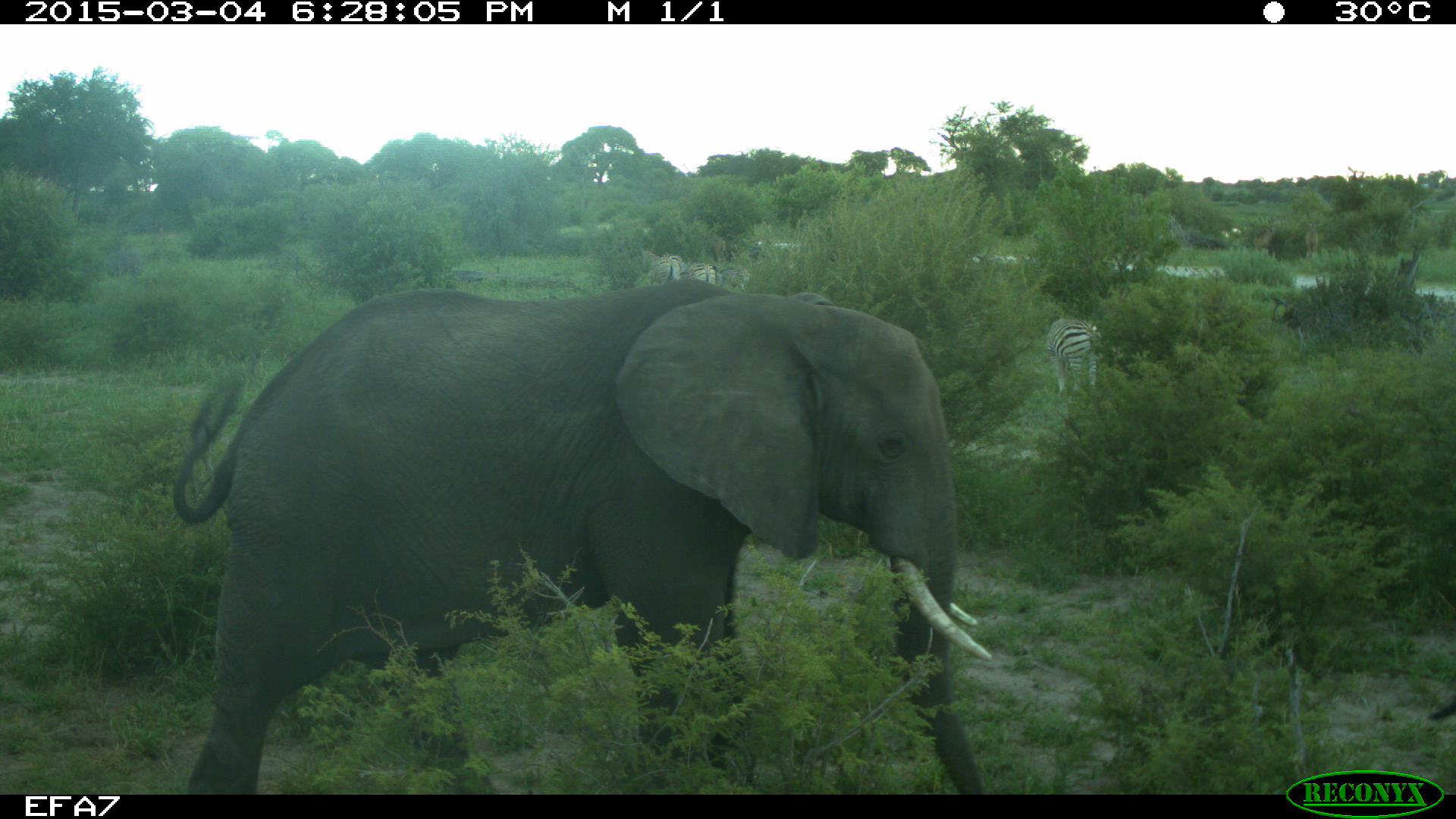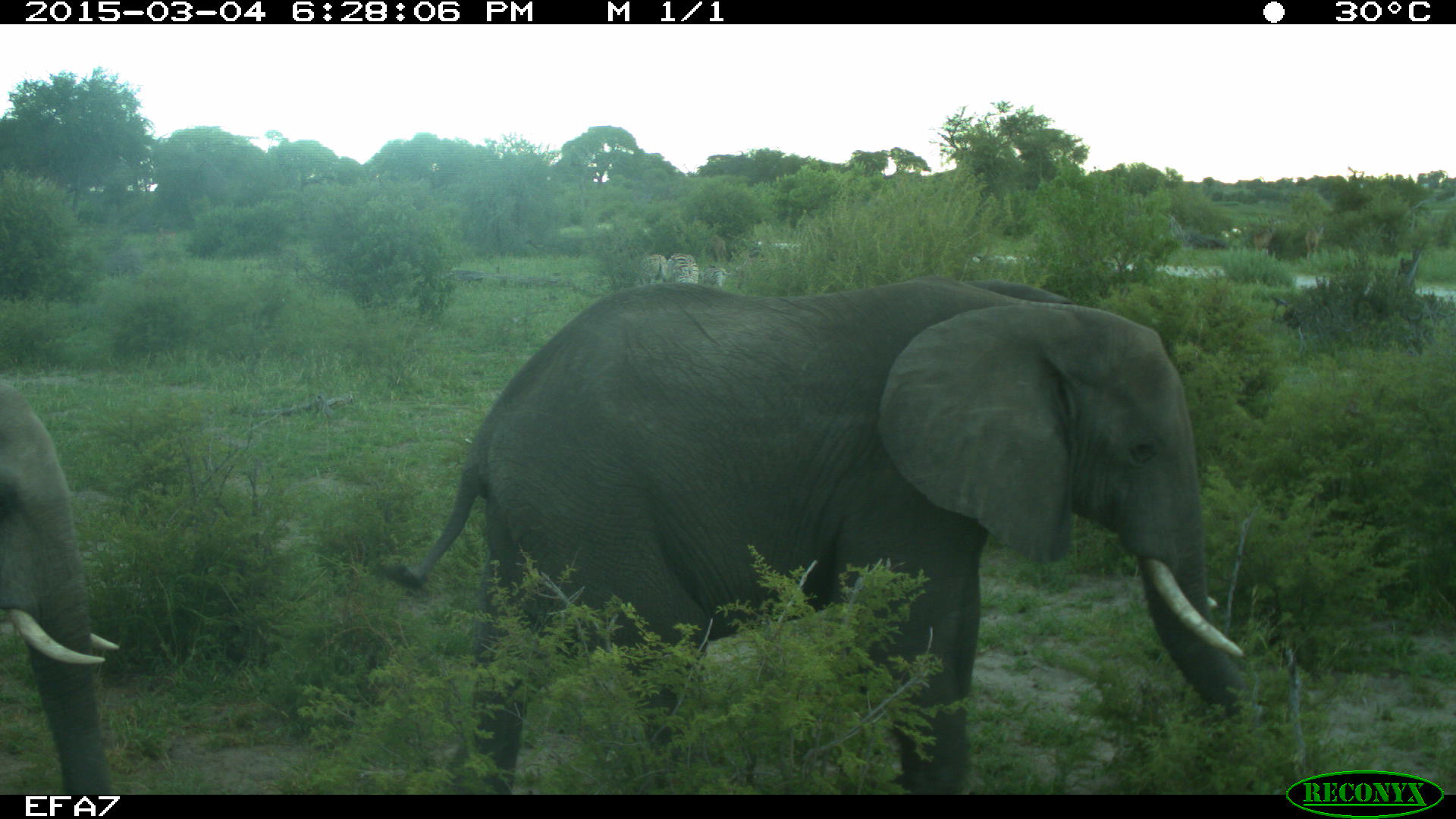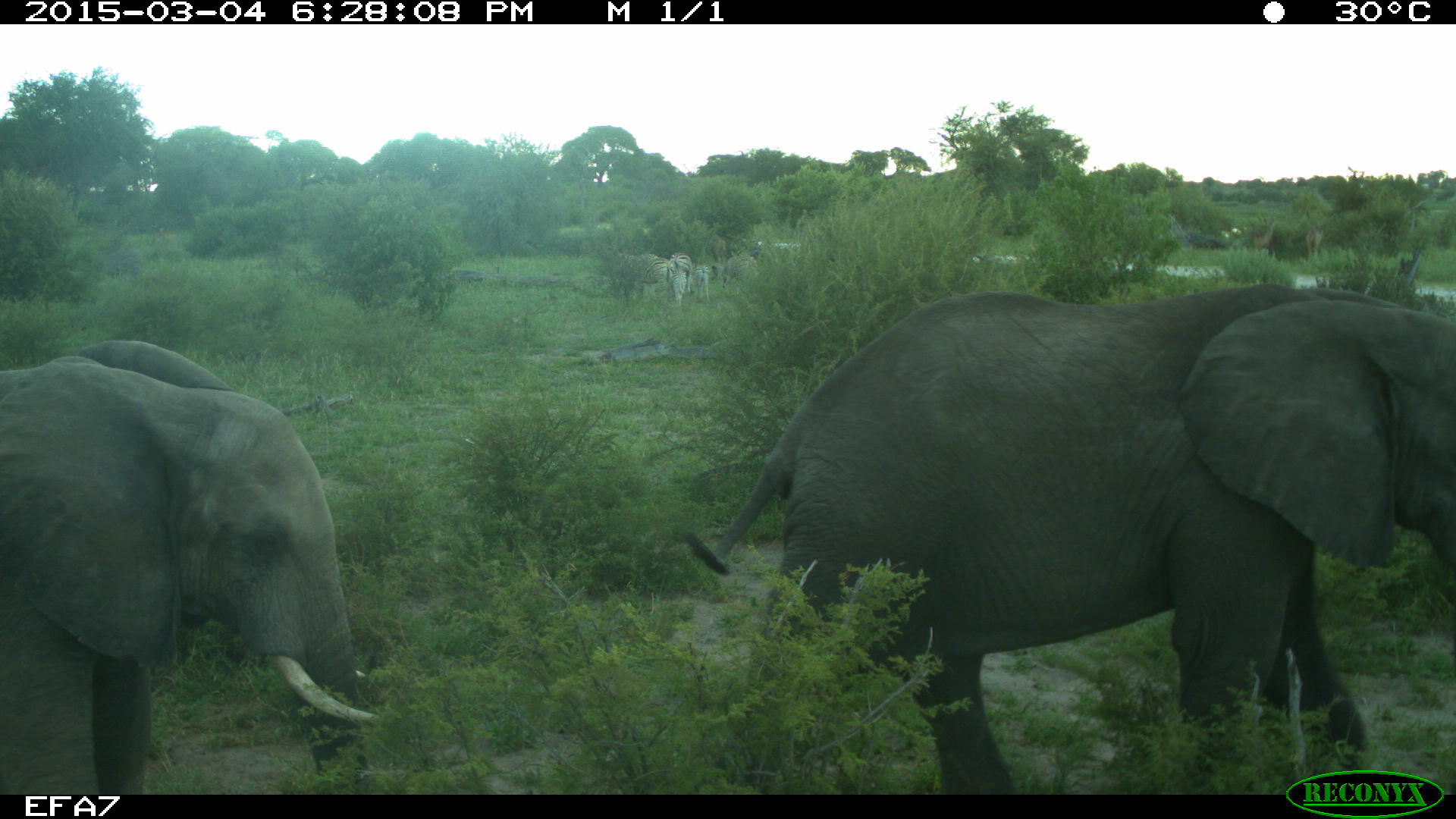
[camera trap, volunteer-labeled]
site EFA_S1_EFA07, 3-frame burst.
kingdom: Animalia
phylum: Chordata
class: Mammalia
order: Proboscidea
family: Elephantidae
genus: Loxodonta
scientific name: Loxodonta africana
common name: african bush elephant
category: elephant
Elephant (african bush elephant) (Loxodonta africana), count 2. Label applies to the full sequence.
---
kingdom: Animalia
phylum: Chordata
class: Mammalia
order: Perissodactyla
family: Equidae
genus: Equus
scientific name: Equus quagga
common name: plains zebra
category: zebraplains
Zebraplains (plains zebra) (Equus quagga), count 5. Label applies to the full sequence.